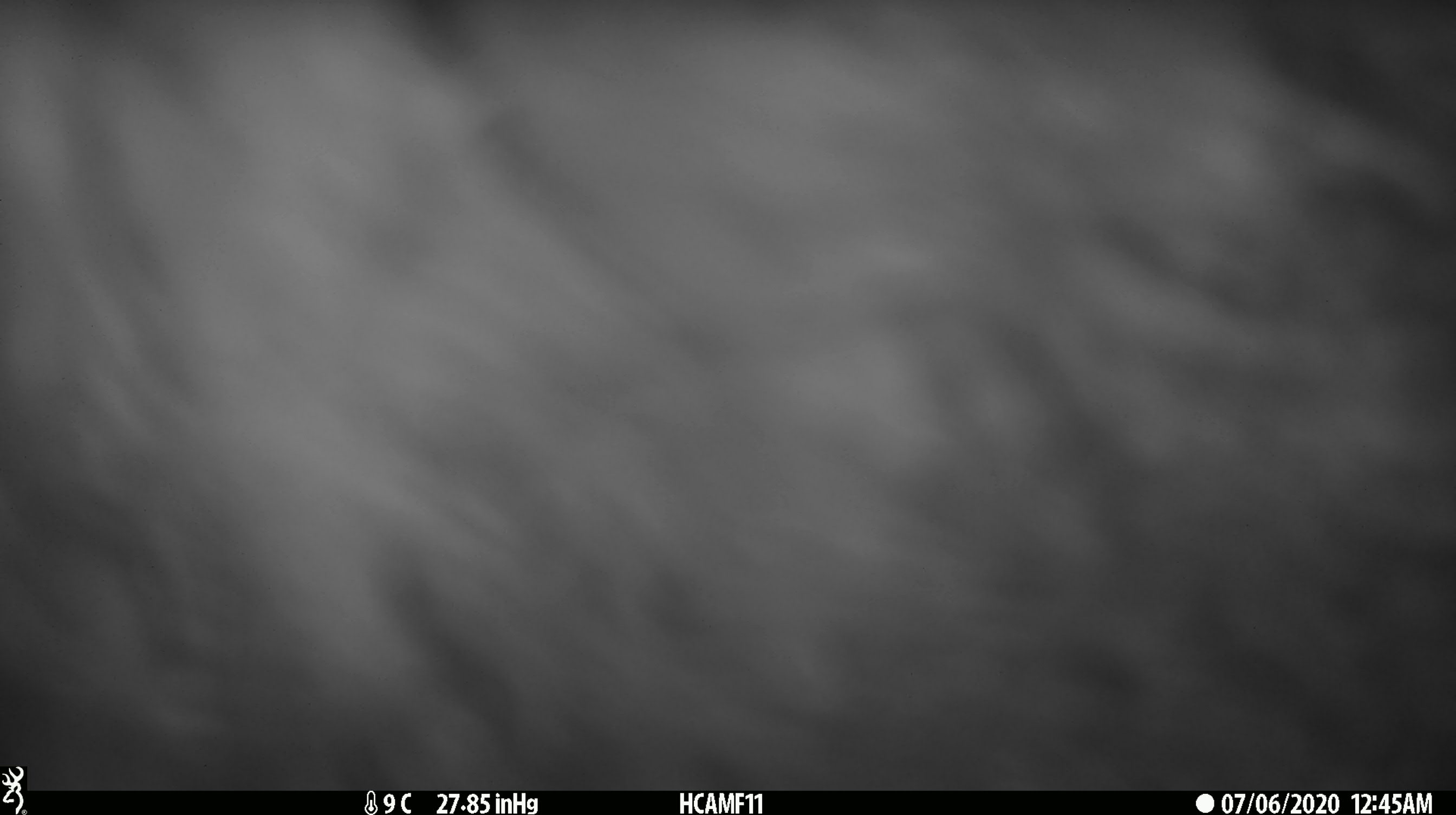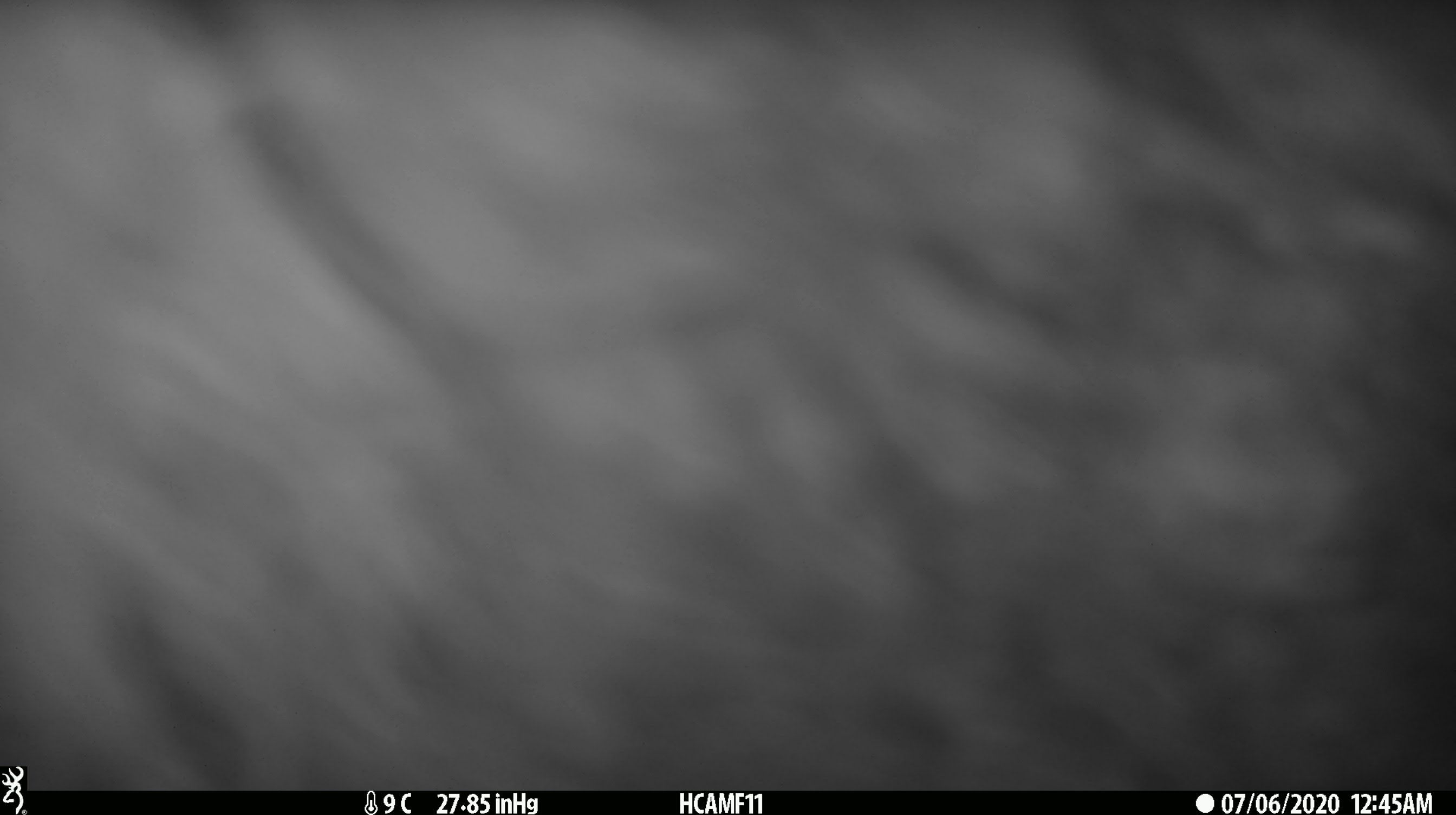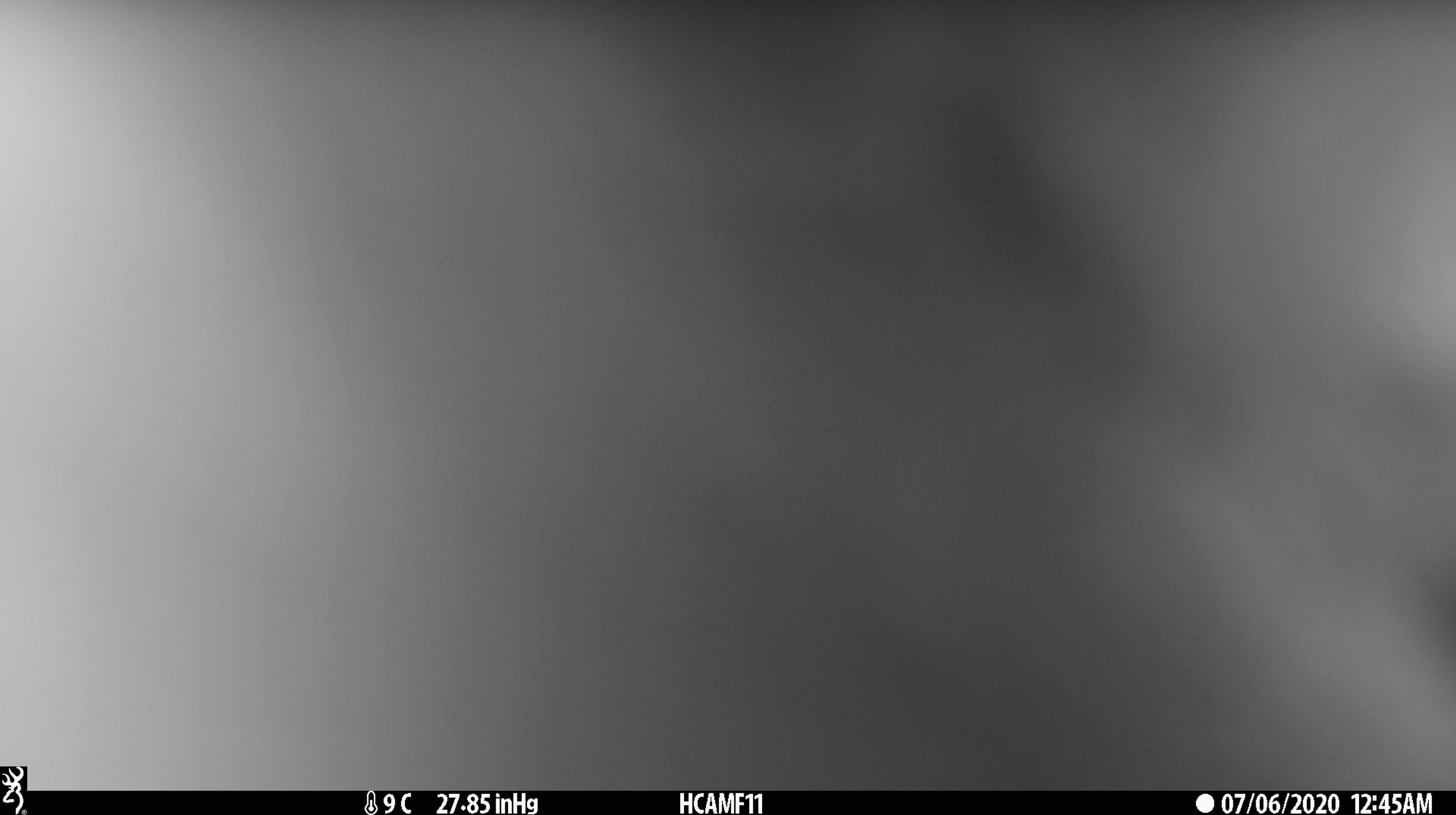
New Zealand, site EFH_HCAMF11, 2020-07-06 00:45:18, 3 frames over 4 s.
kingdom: Animalia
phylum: Chordata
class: Mammalia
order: Artiodactyla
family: Bovidae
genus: Ovis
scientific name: Ovis aries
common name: domestic sheep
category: sheep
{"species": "sheep (domestic sheep) (Ovis aries)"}